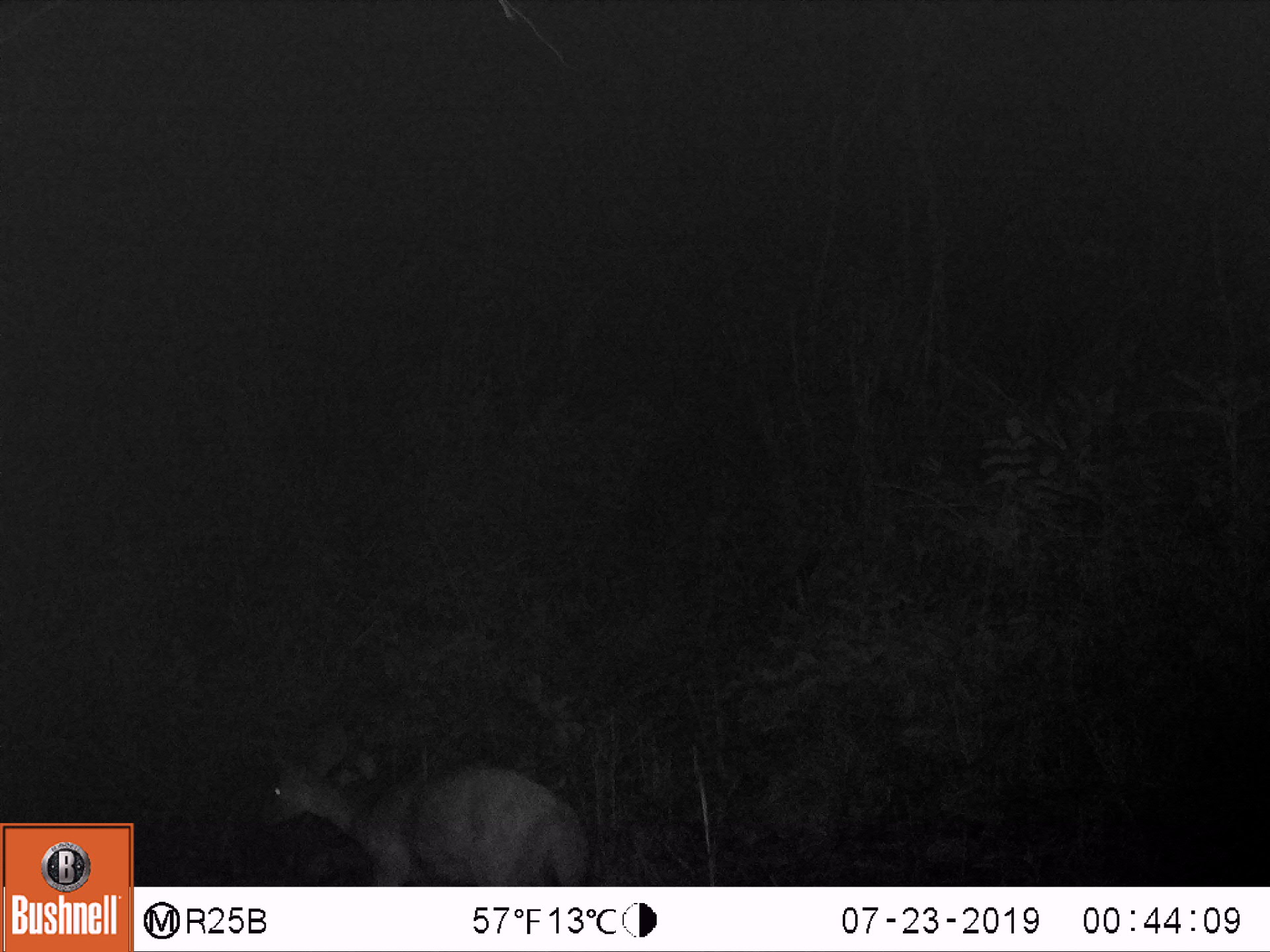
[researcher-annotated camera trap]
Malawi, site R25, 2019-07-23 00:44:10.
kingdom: Animalia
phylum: Chordata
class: Mammalia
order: Artiodactyla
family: Bovidae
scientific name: Antilopinae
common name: small antelope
Small antelope (Antilopinae), count 1.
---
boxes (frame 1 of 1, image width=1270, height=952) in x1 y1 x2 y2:
small antelope: 229 696 606 886